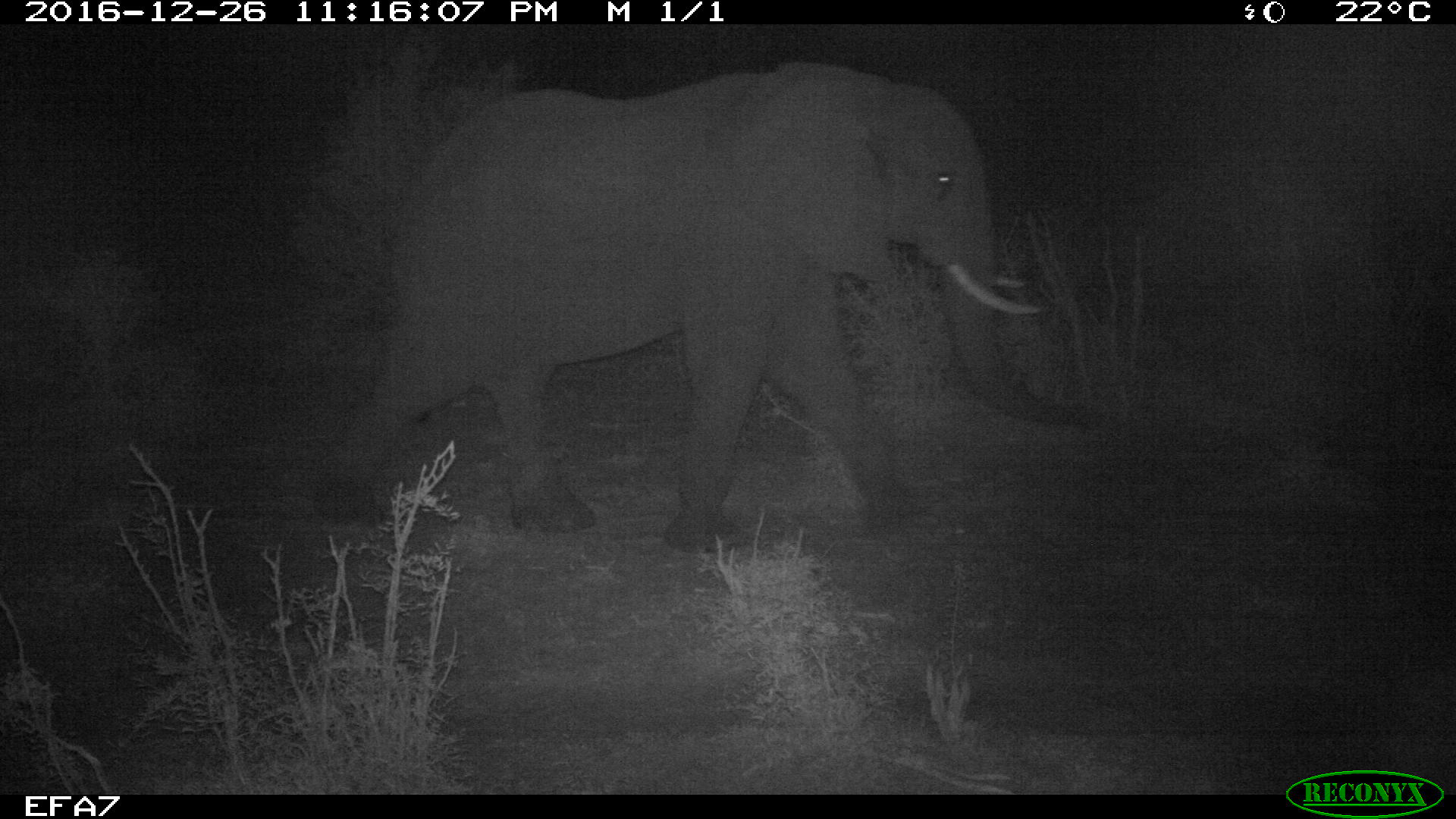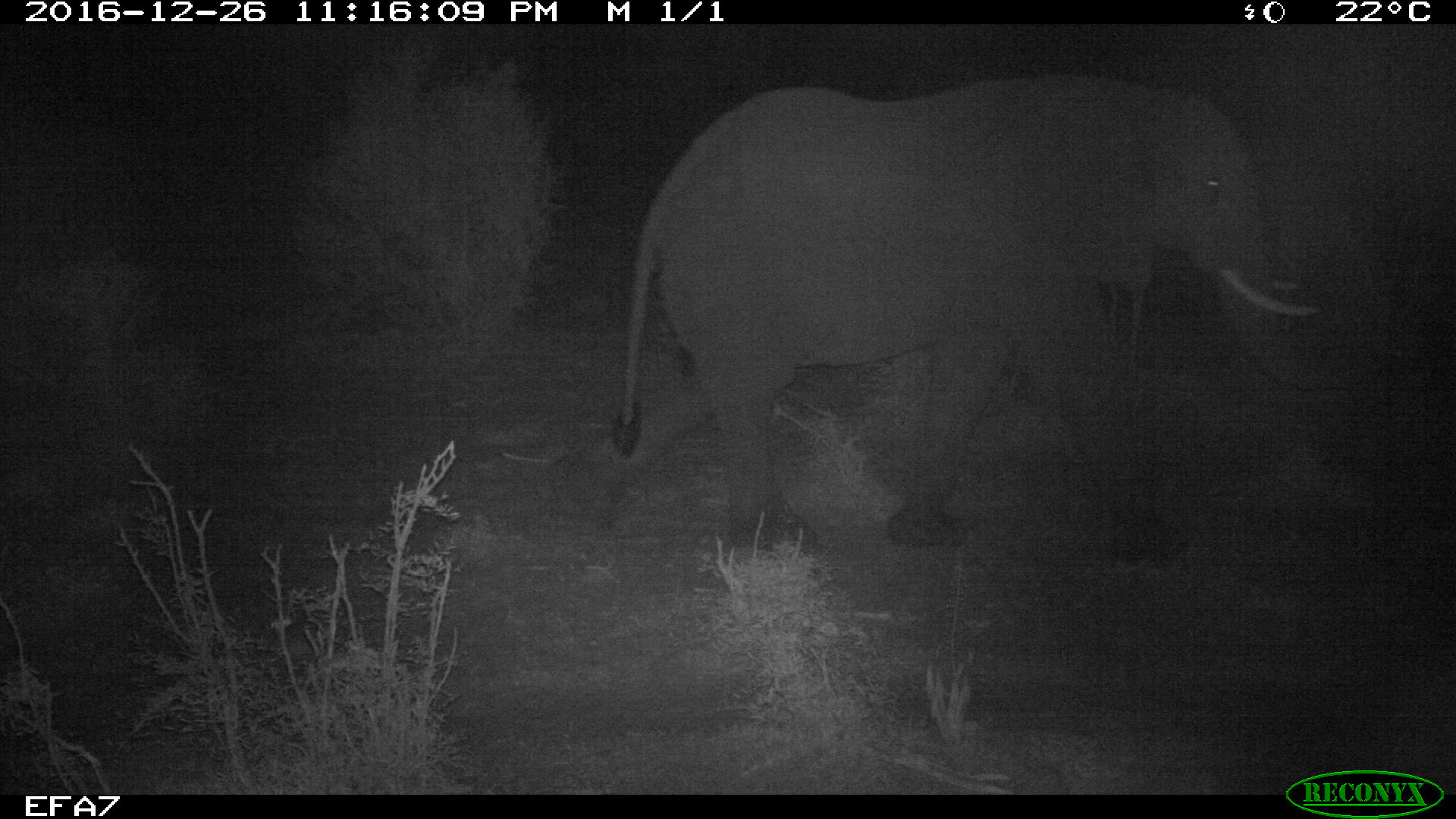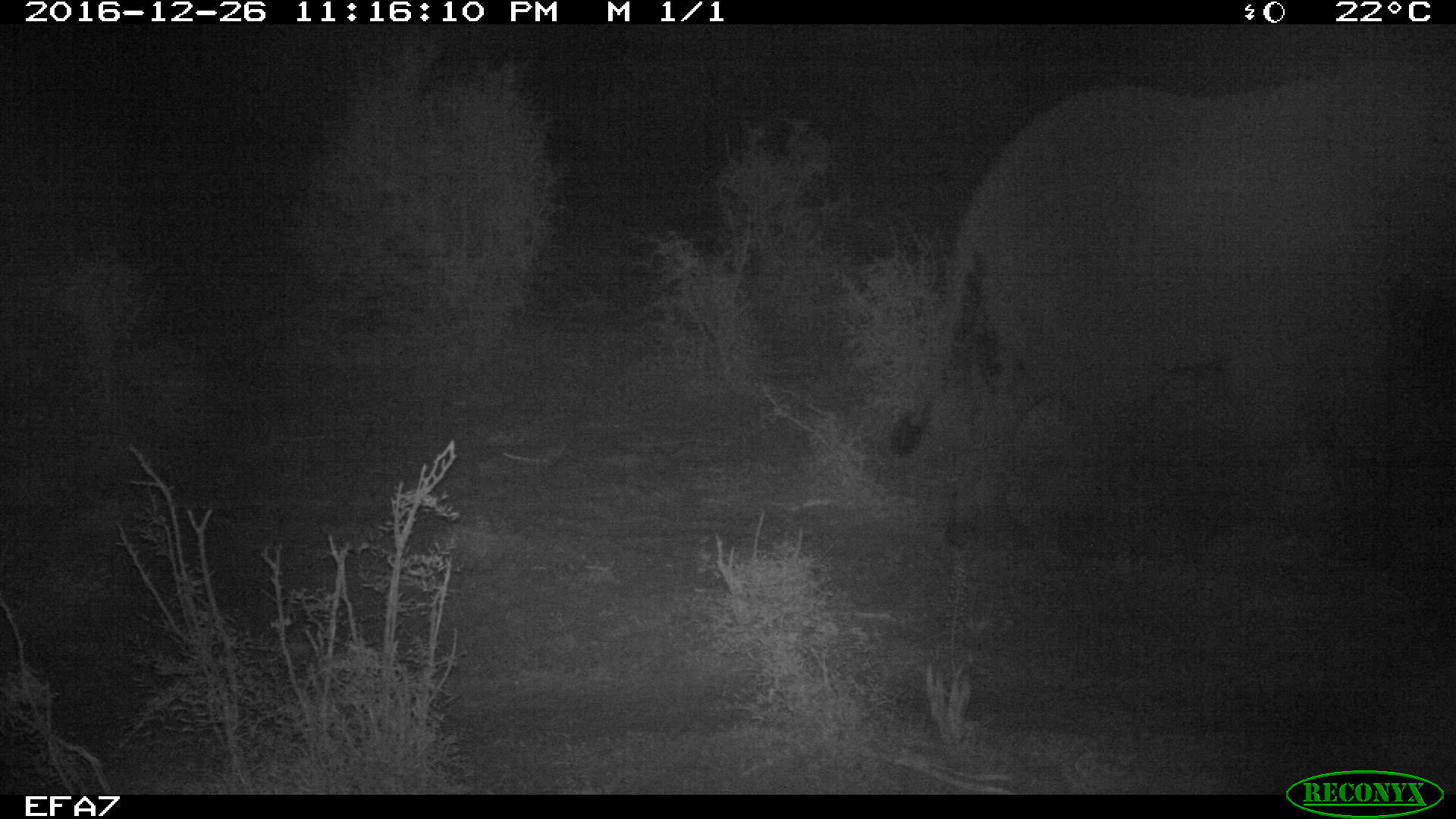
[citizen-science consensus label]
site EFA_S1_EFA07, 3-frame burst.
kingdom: Animalia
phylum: Chordata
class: Mammalia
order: Proboscidea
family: Elephantidae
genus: Loxodonta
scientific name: Loxodonta africana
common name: african bush elephant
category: elephant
Elephant (african bush elephant) (Loxodonta africana), count 1. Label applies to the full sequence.